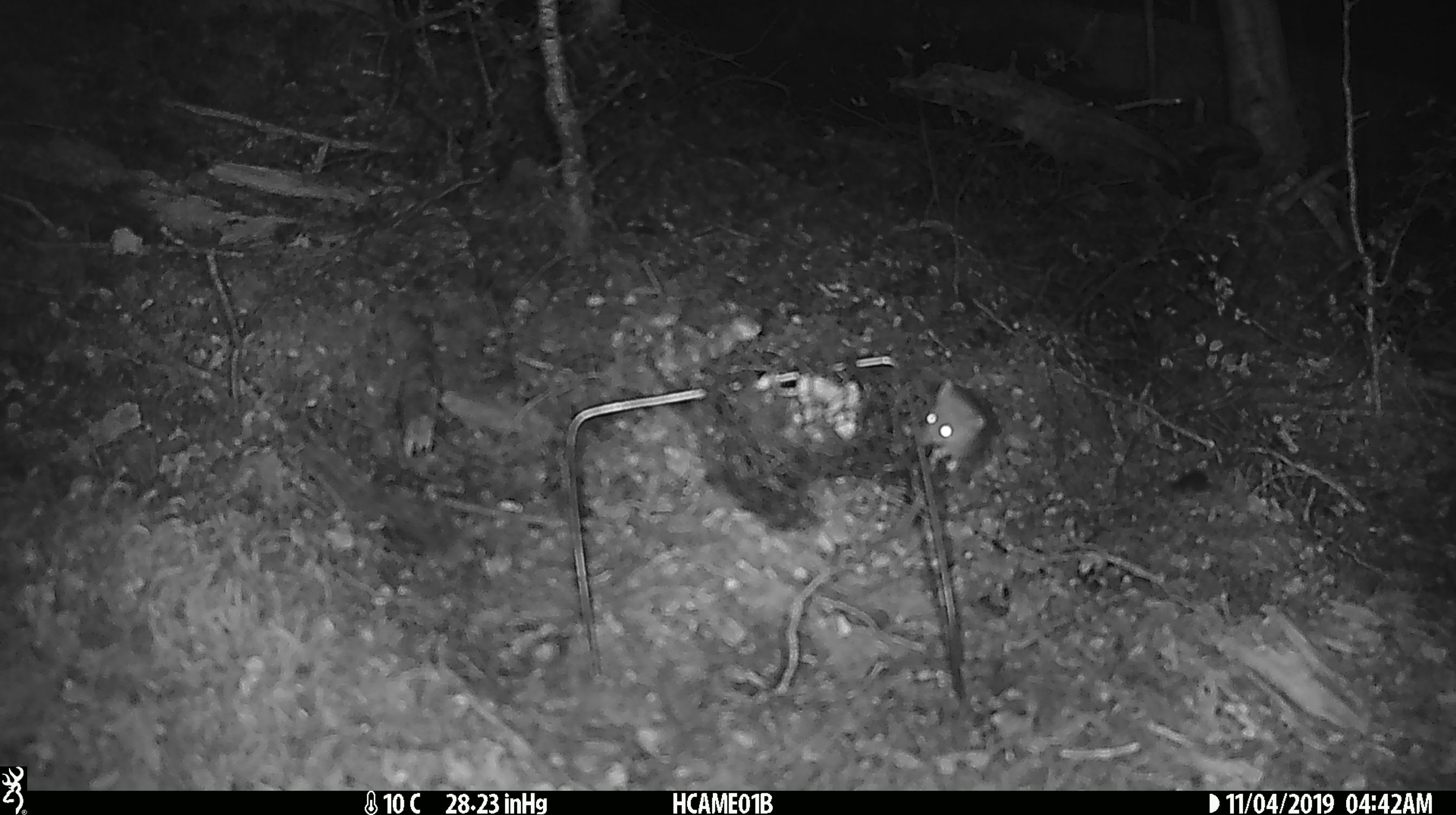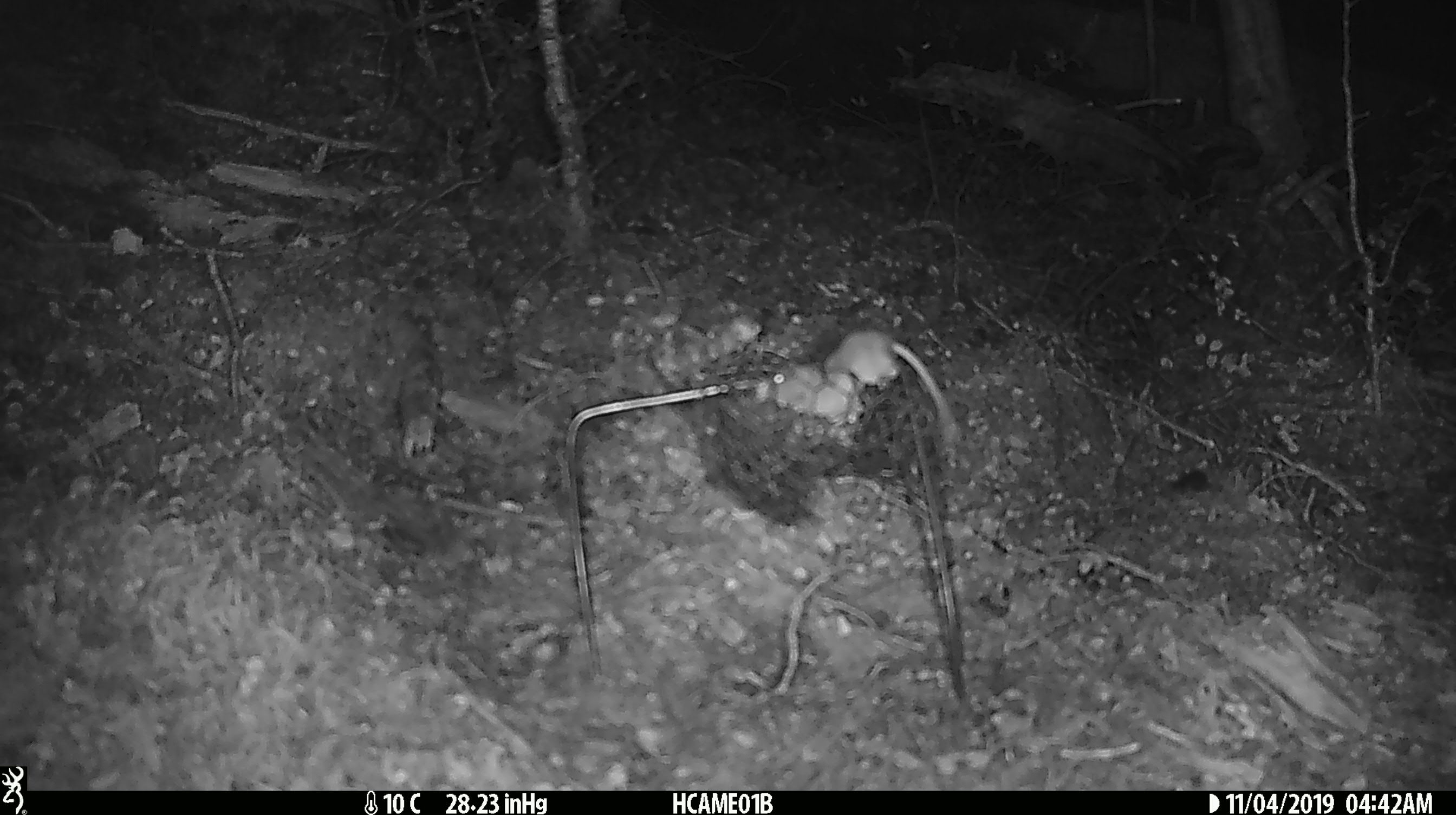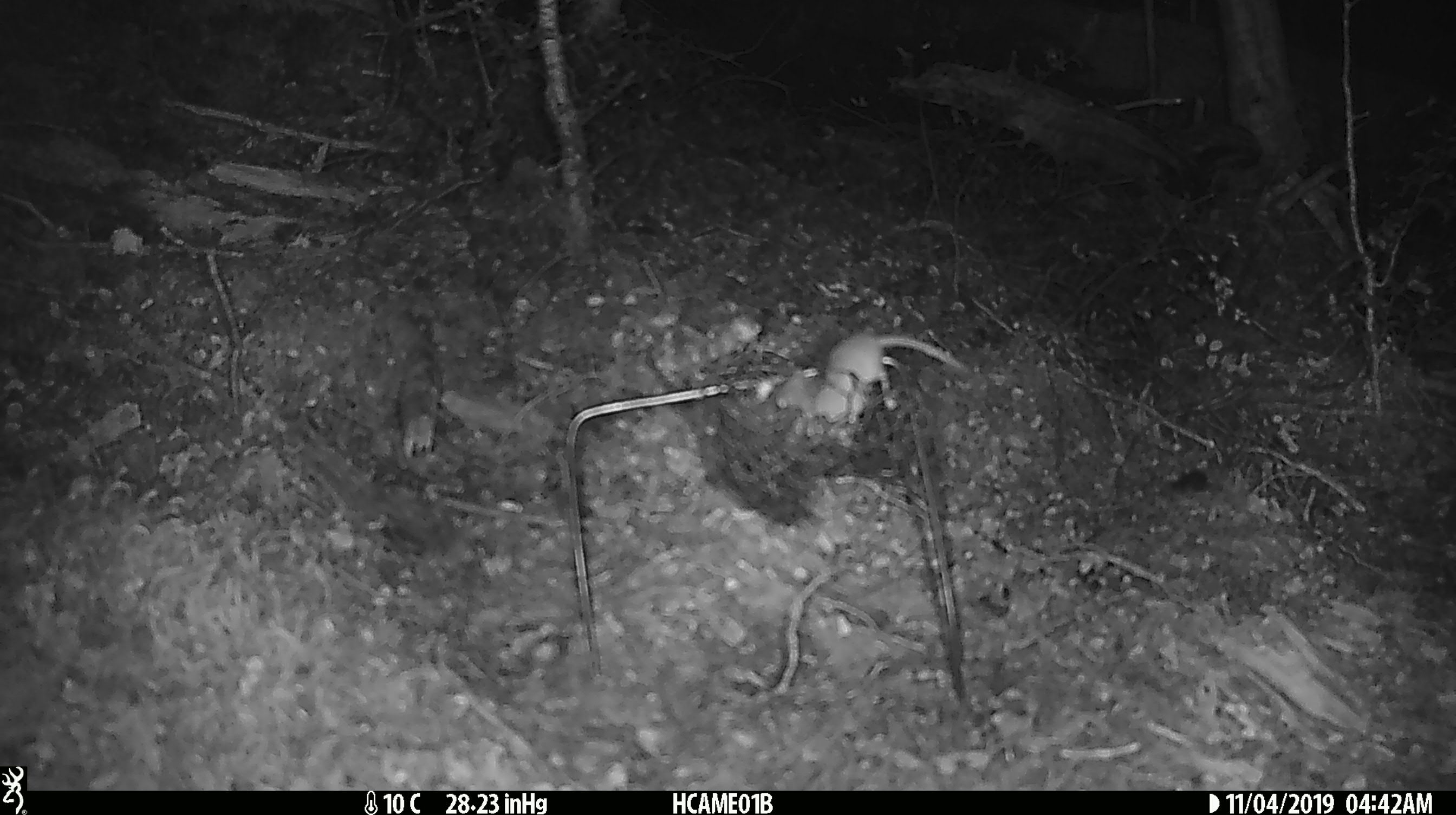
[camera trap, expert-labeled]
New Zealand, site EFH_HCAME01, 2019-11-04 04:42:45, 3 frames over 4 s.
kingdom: Animalia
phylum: Chordata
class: Mammalia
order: Rodentia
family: Muridae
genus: Mus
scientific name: Mus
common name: mouse